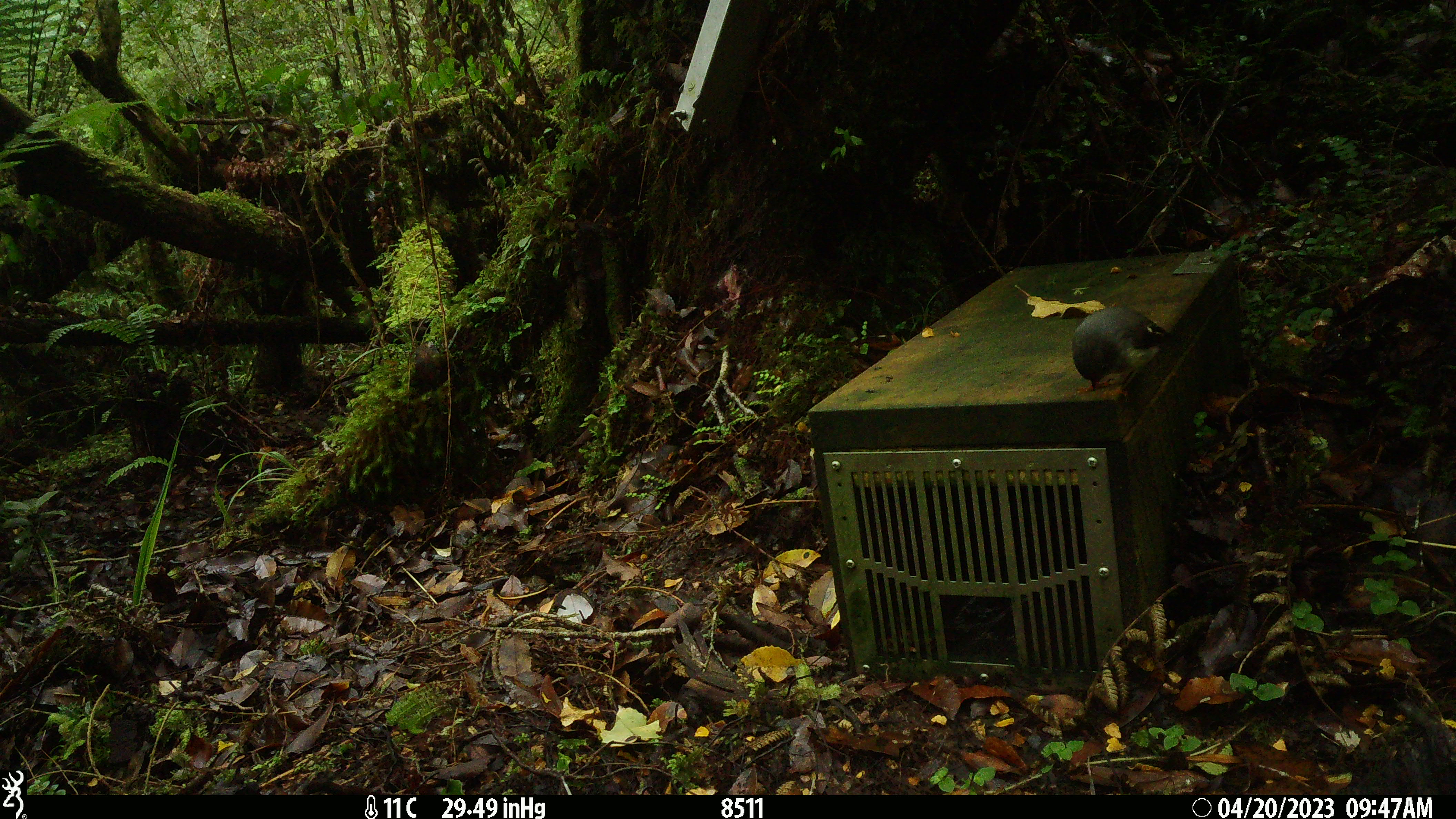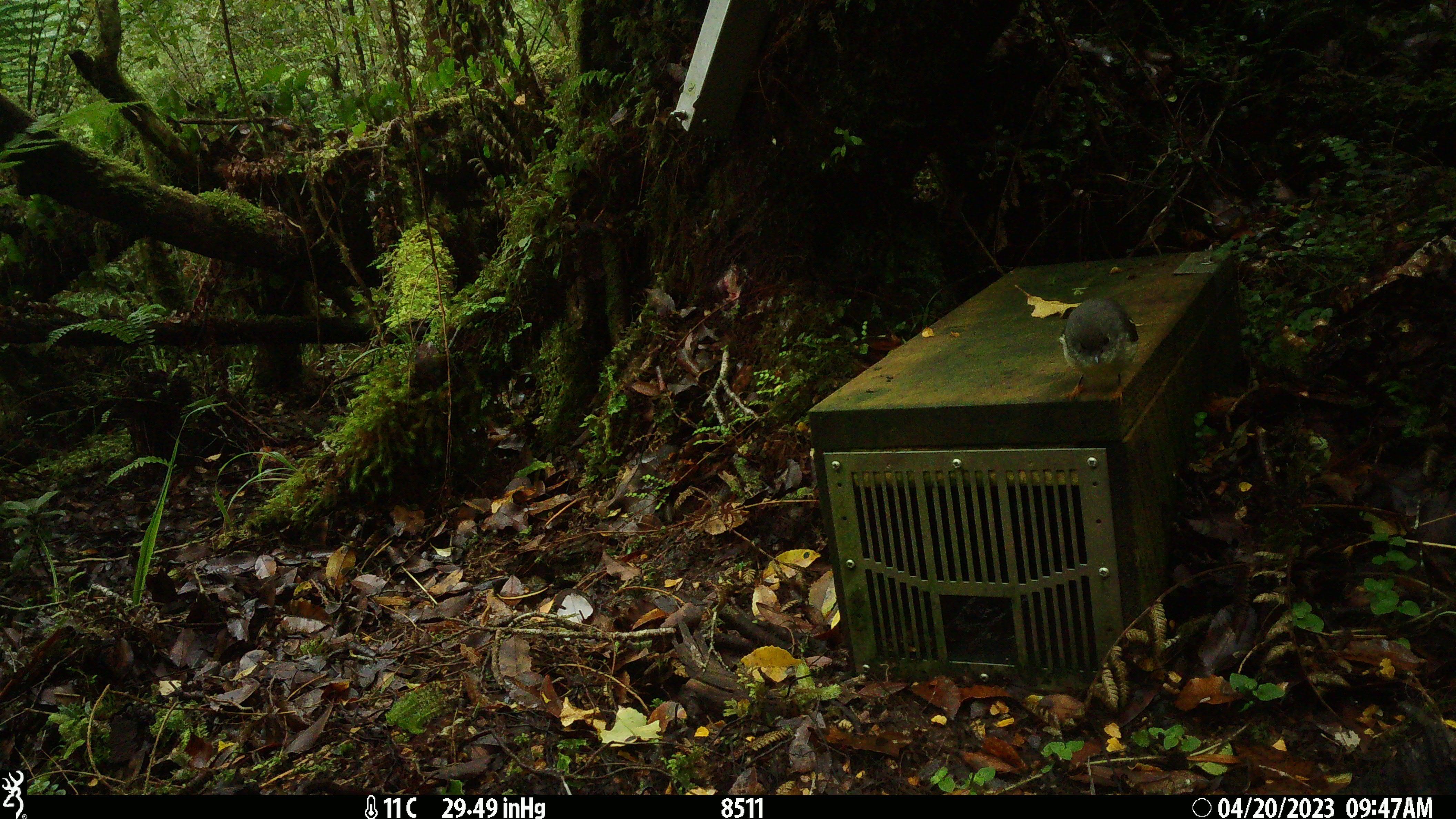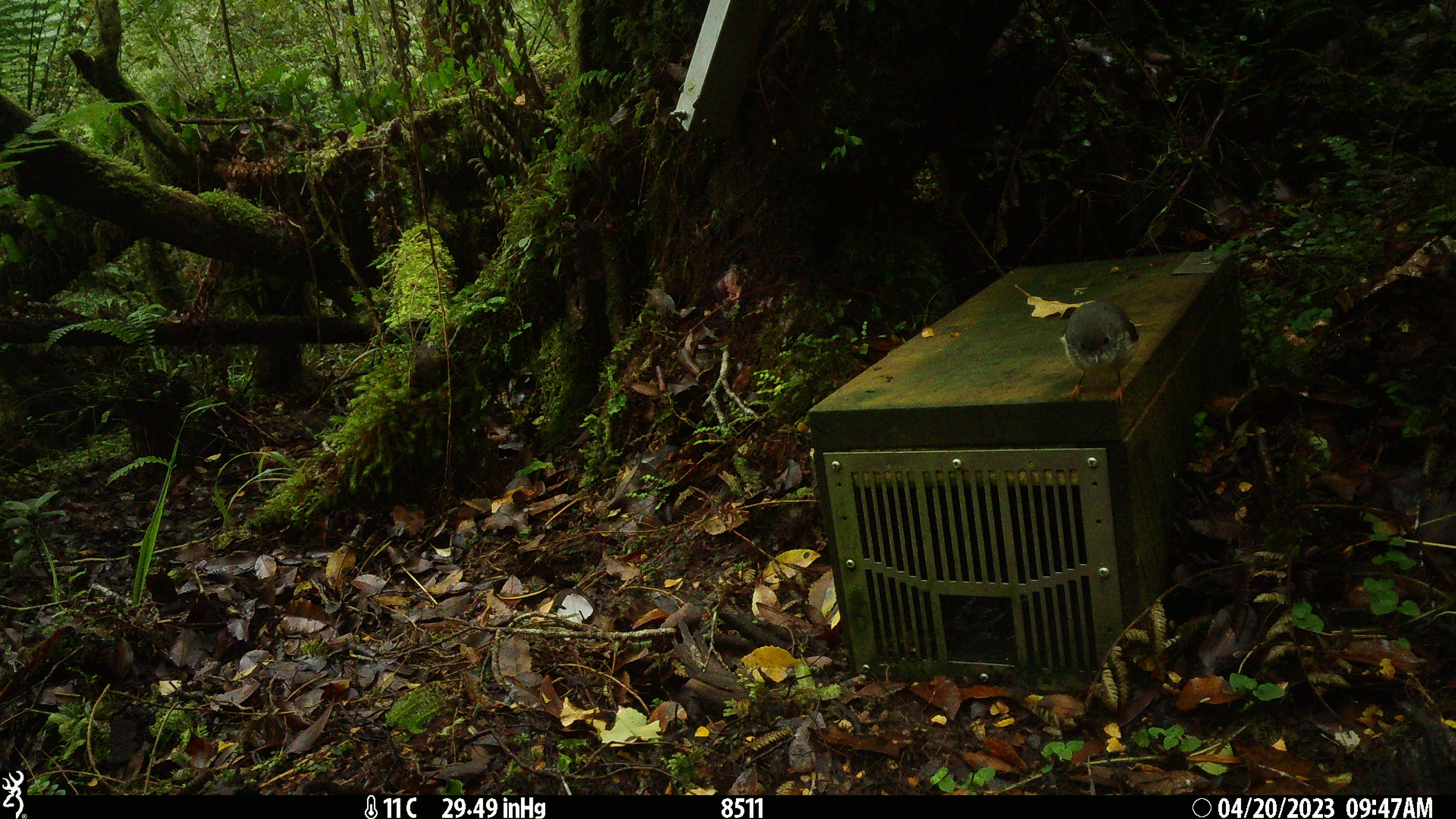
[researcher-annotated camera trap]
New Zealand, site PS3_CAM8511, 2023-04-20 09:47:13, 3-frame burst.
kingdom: Animalia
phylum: Chordata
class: Aves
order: Passeriformes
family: Petroicidae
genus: Petroica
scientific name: Petroica macrocephala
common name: tomtit